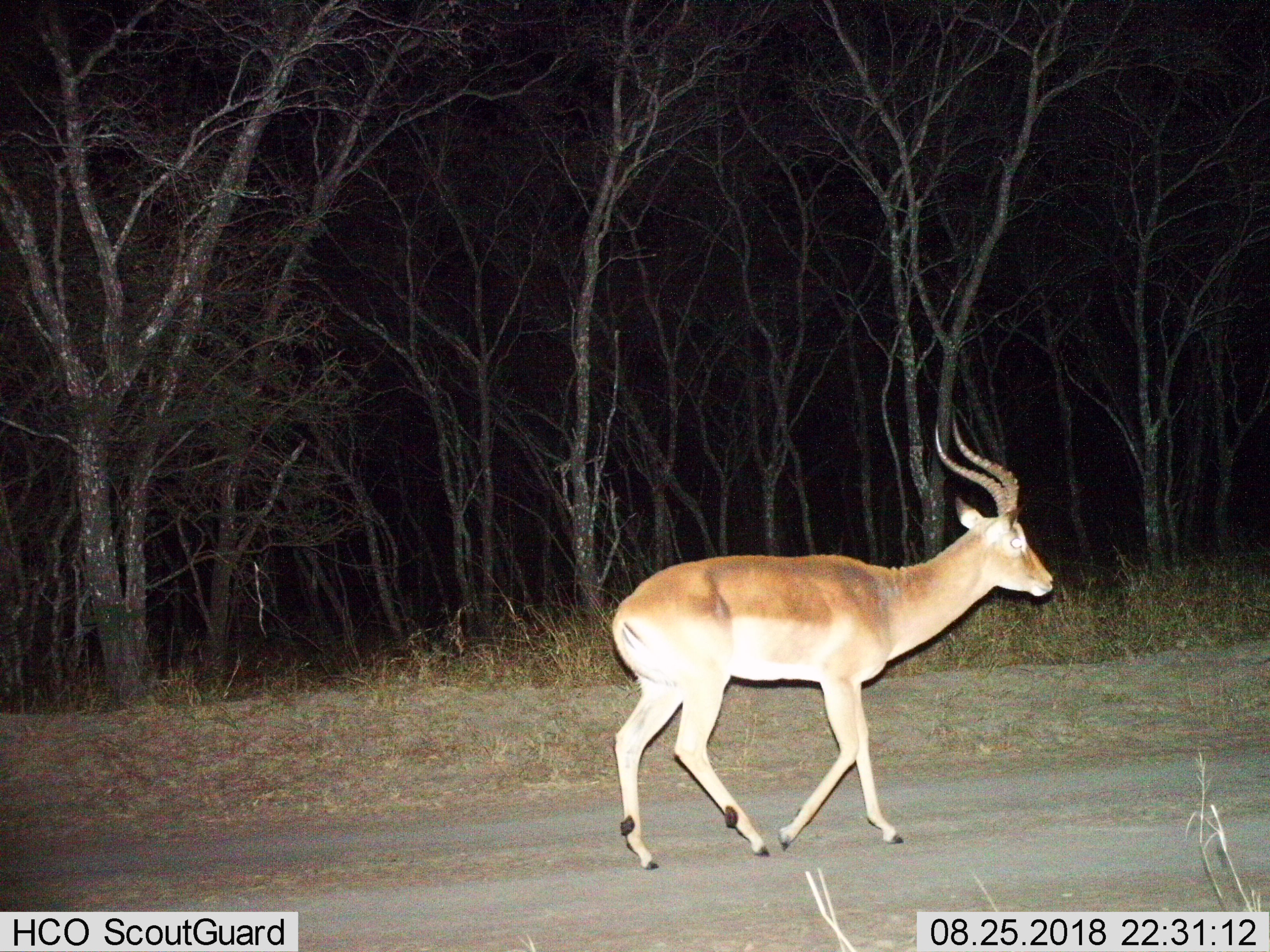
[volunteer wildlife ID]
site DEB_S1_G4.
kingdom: Animalia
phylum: Chordata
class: Mammalia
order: Artiodactyla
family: Bovidae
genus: Aepyceros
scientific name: Aepyceros melampus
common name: impala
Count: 1.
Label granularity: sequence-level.